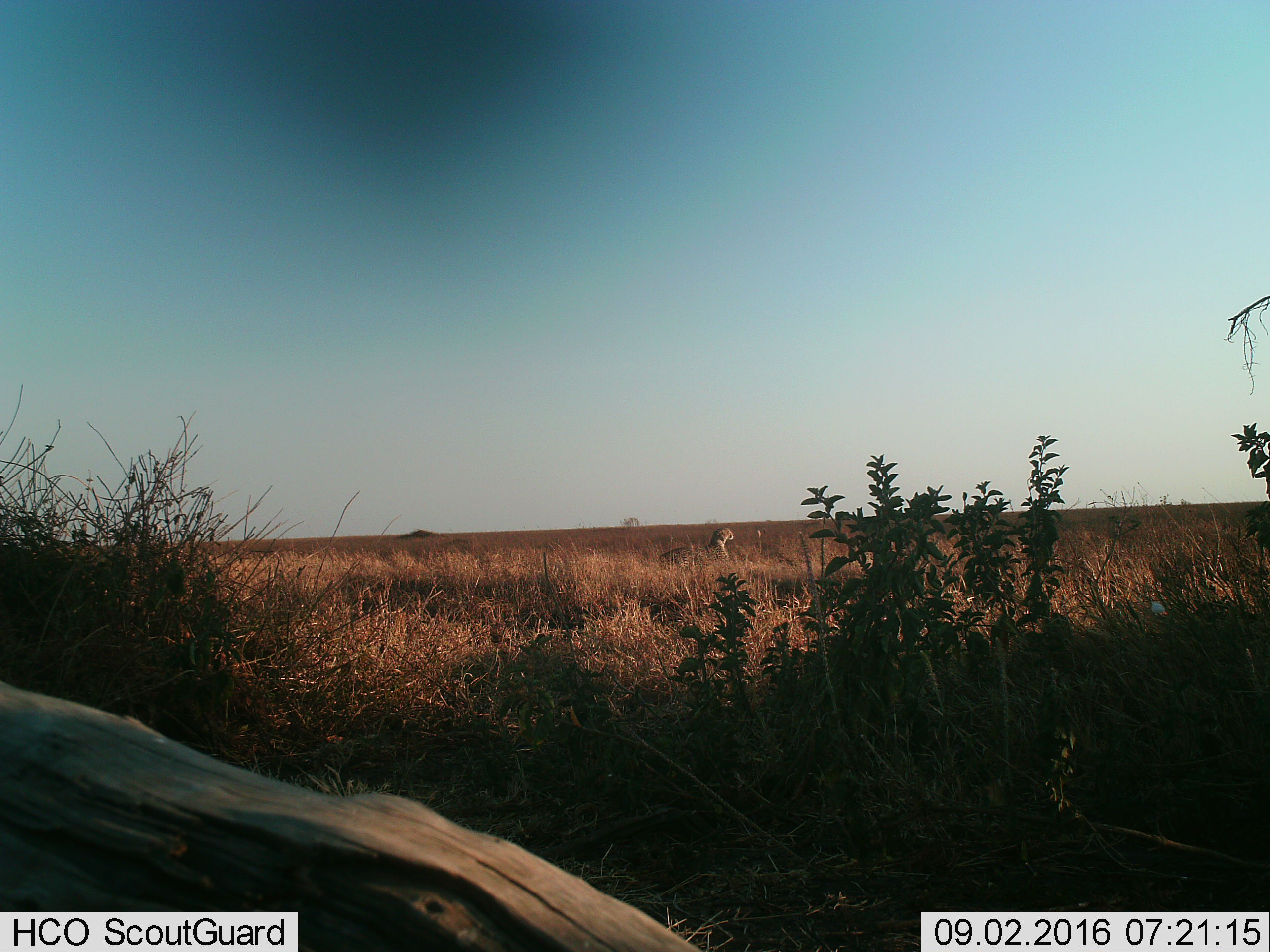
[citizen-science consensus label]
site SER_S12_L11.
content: unidentified animal